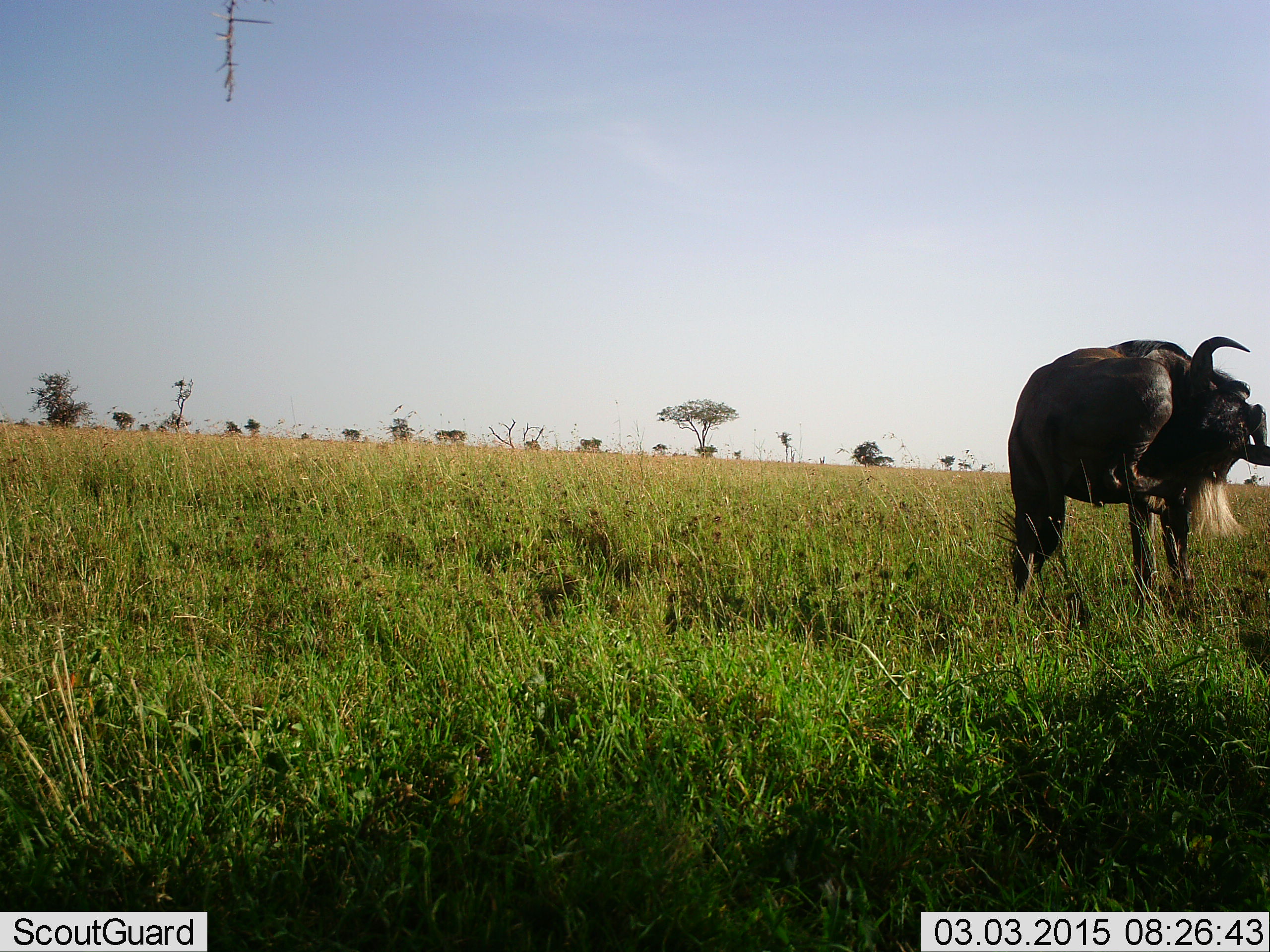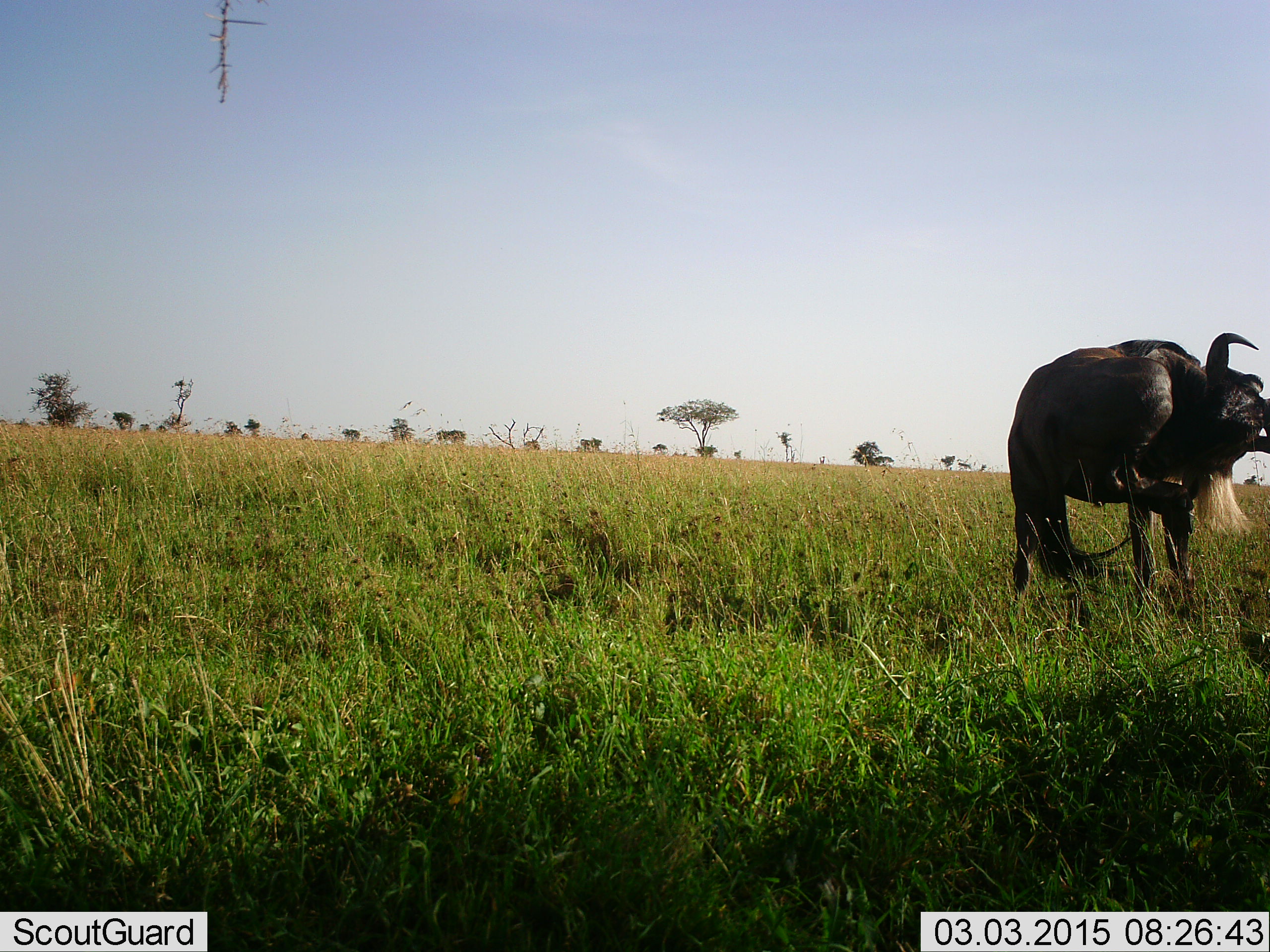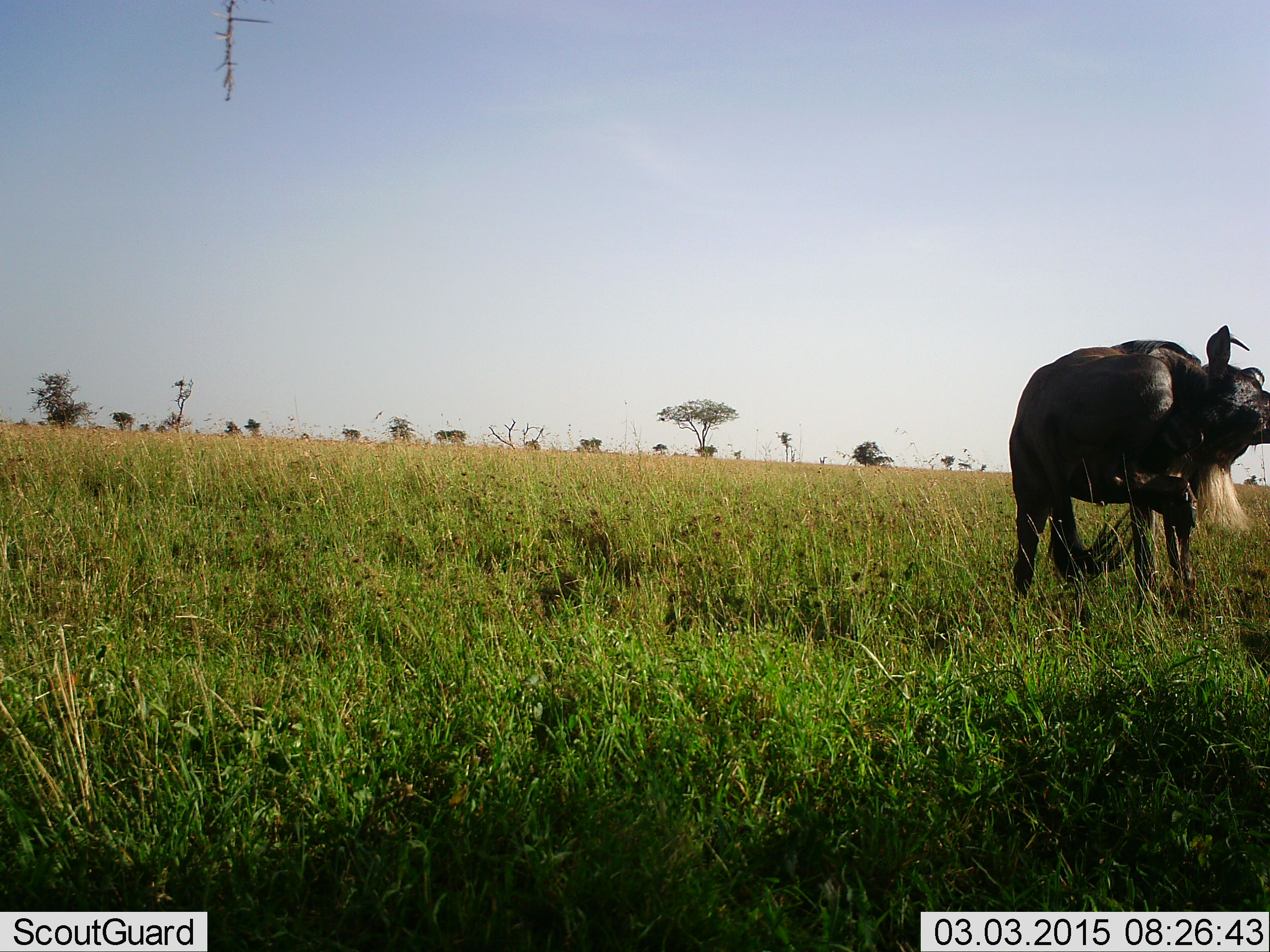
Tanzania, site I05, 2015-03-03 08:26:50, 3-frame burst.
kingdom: Animalia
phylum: Chordata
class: Mammalia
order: Artiodactyla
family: Bovidae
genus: Connochaetes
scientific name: Connochaetes taurinus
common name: blue wildebeest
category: wildebeest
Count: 1.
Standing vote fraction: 80%.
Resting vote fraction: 0%.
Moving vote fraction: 10%.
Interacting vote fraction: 0%.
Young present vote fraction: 0%.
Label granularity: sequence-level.